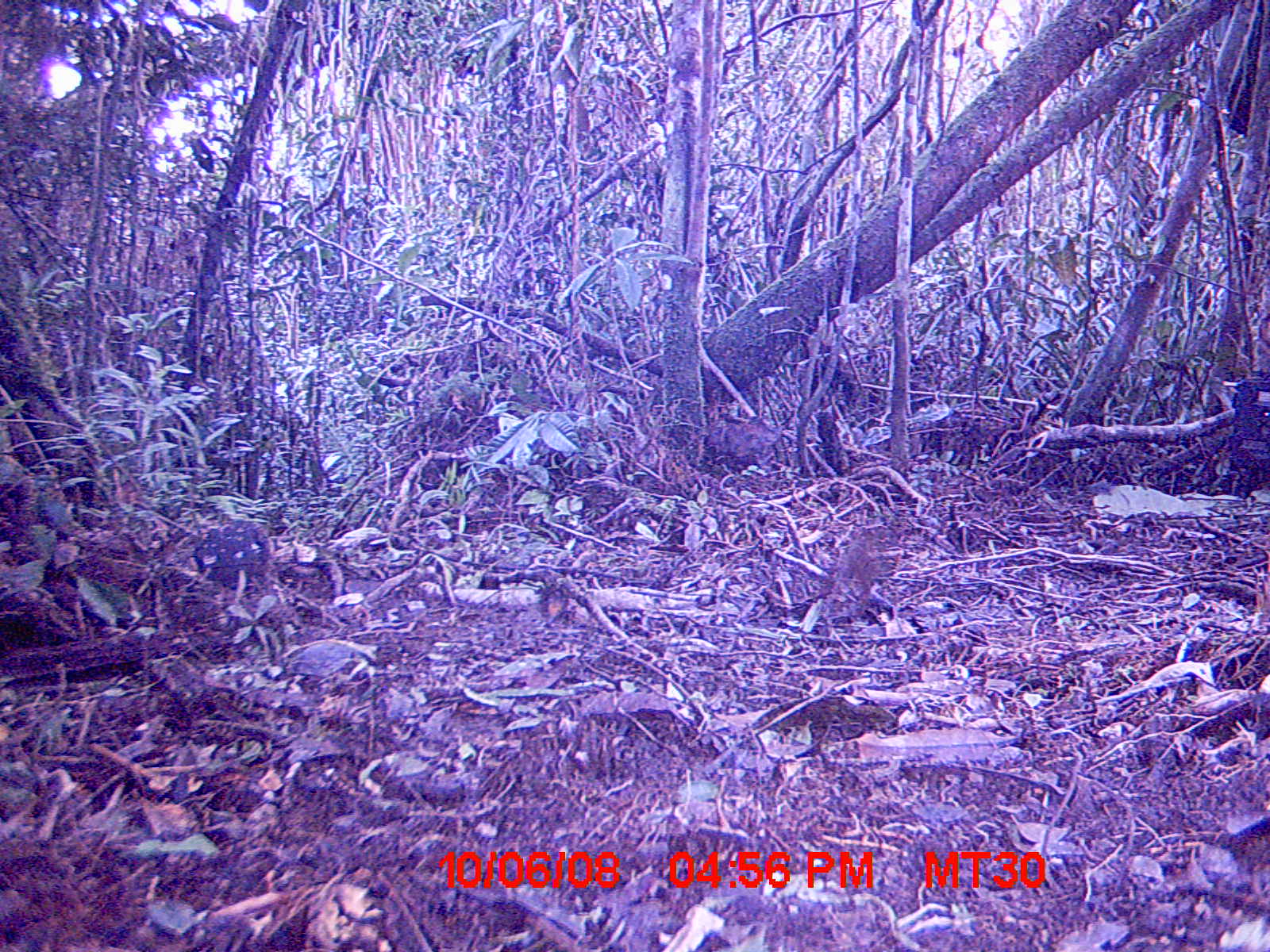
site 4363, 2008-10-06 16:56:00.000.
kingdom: Animalia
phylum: Chordata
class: Mammalia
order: Rodentia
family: Muridae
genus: Rattus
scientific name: Rattus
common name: rodent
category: unknown rat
Unknown rat (rodent) (Rattus), count 1.